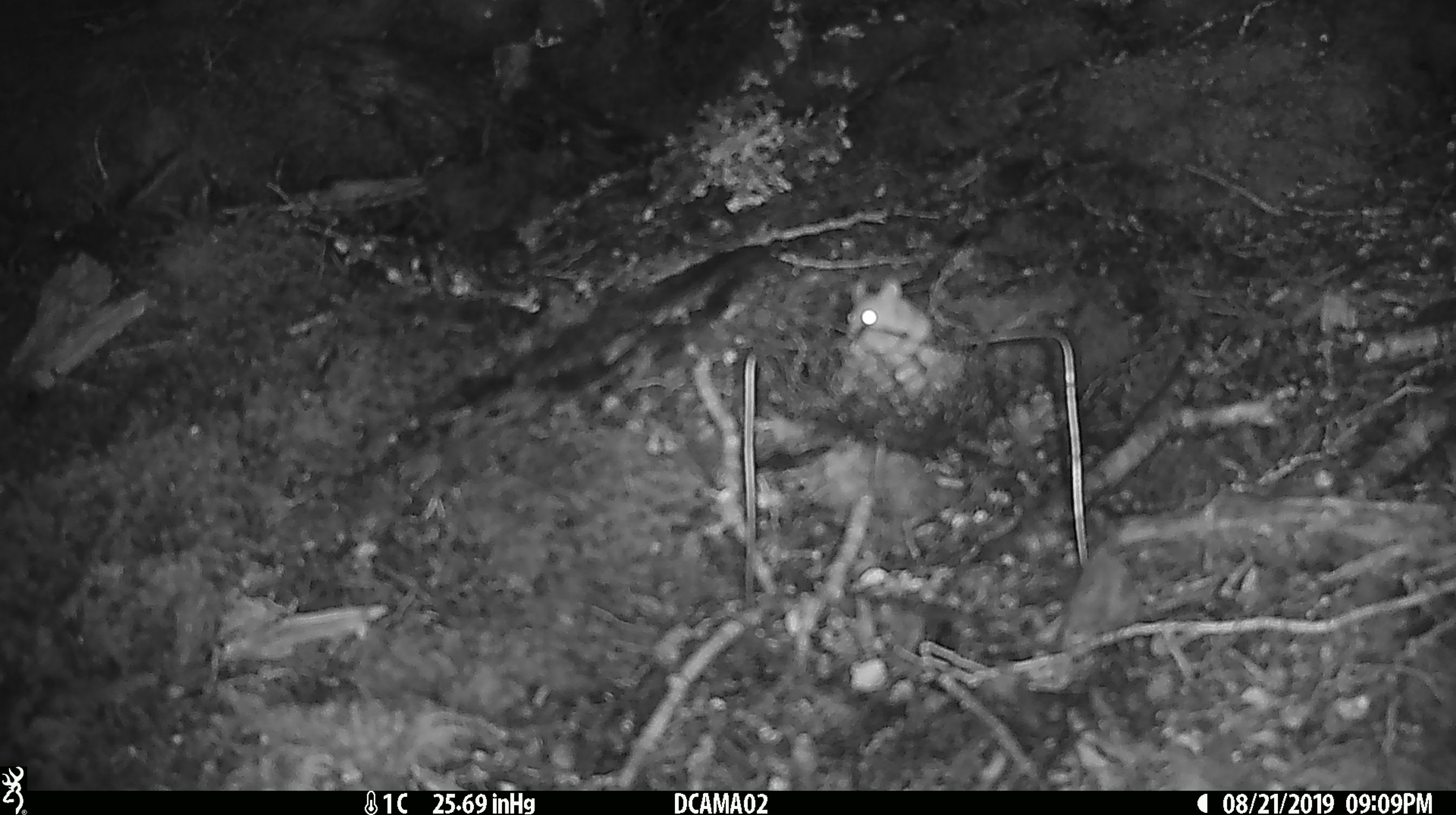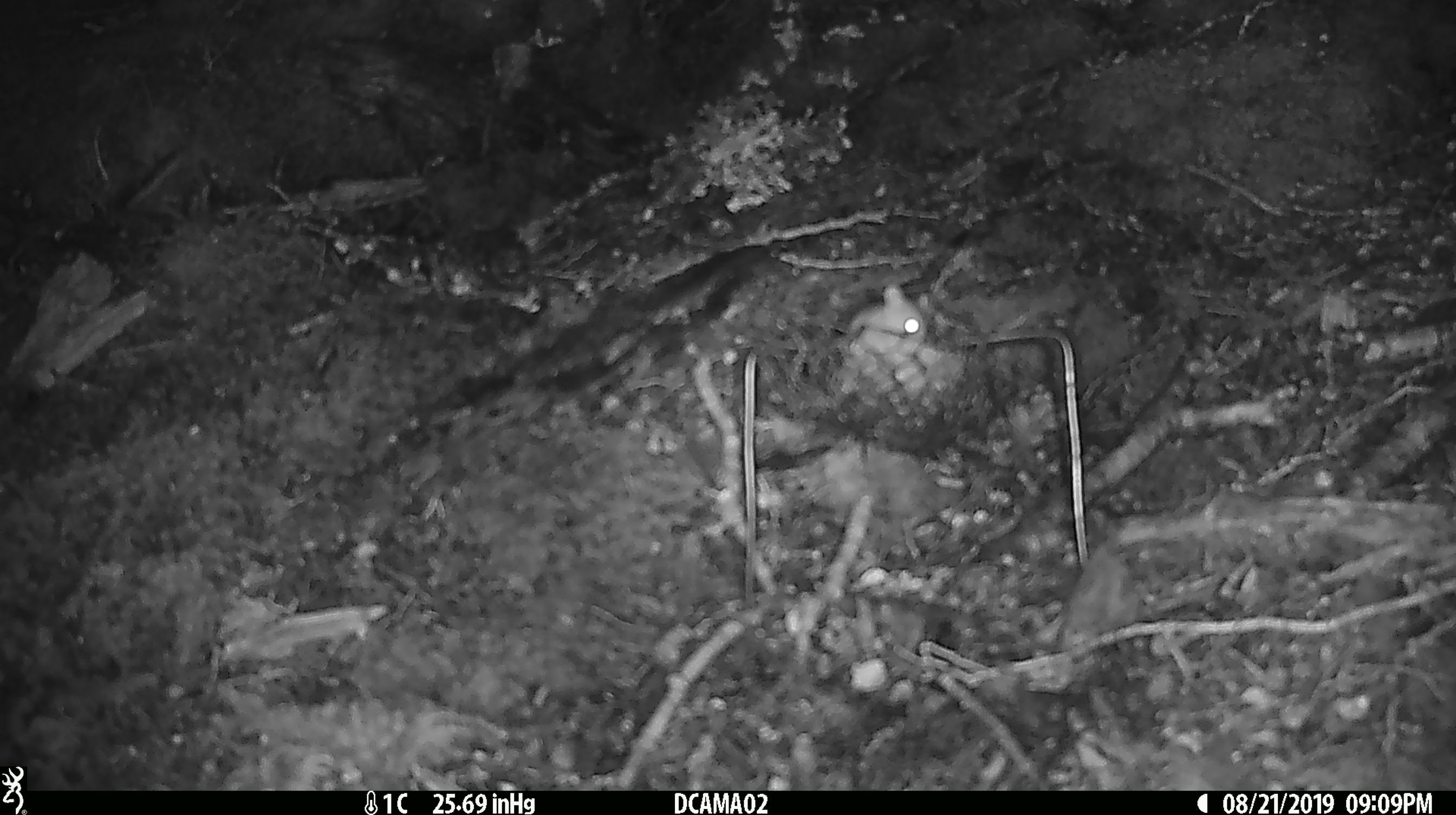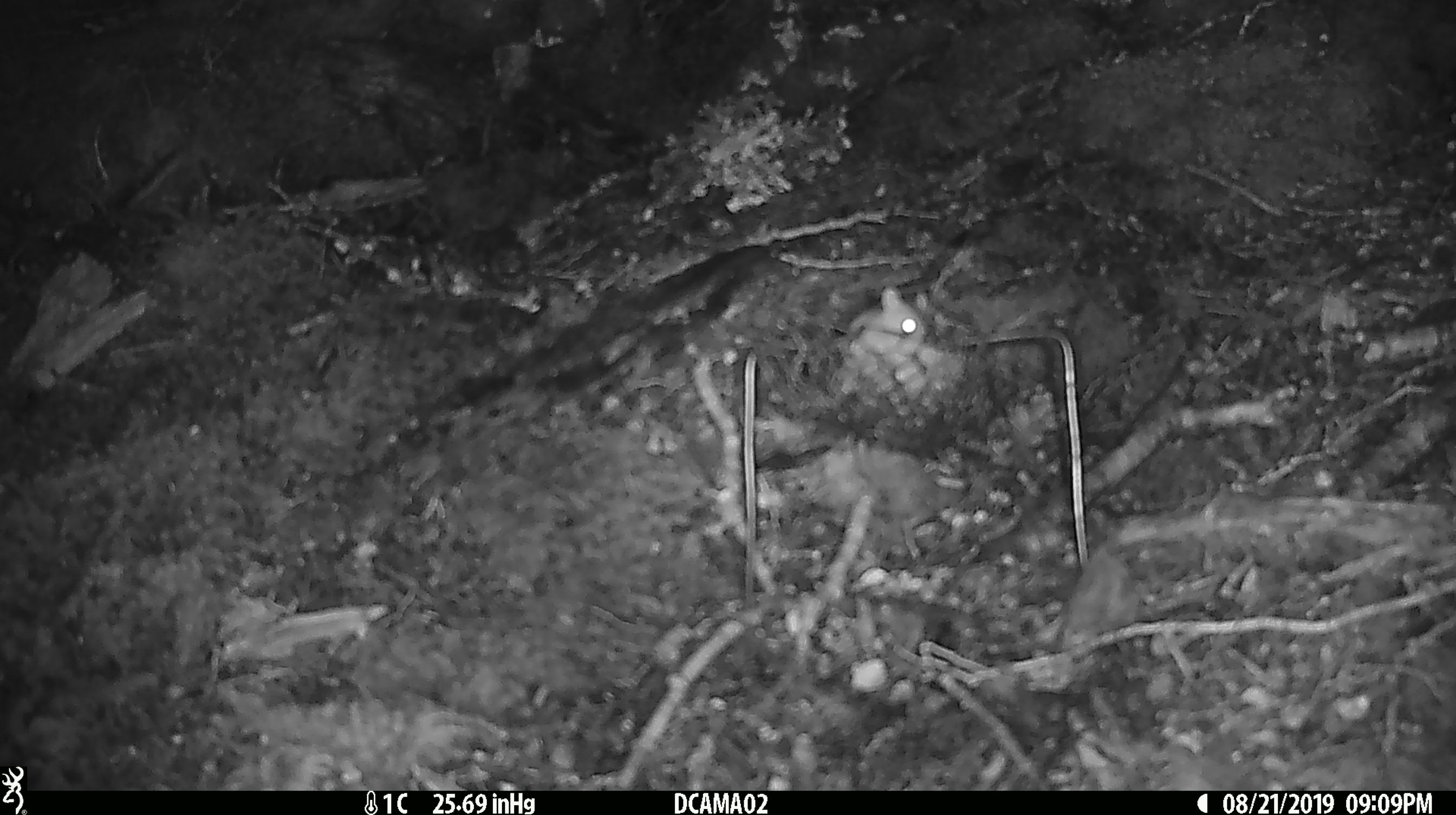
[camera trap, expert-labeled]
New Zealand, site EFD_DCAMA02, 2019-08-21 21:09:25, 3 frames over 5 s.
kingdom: Animalia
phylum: Chordata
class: Mammalia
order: Rodentia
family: Muridae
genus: Mus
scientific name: Mus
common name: mouse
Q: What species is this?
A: Mouse (Mus).